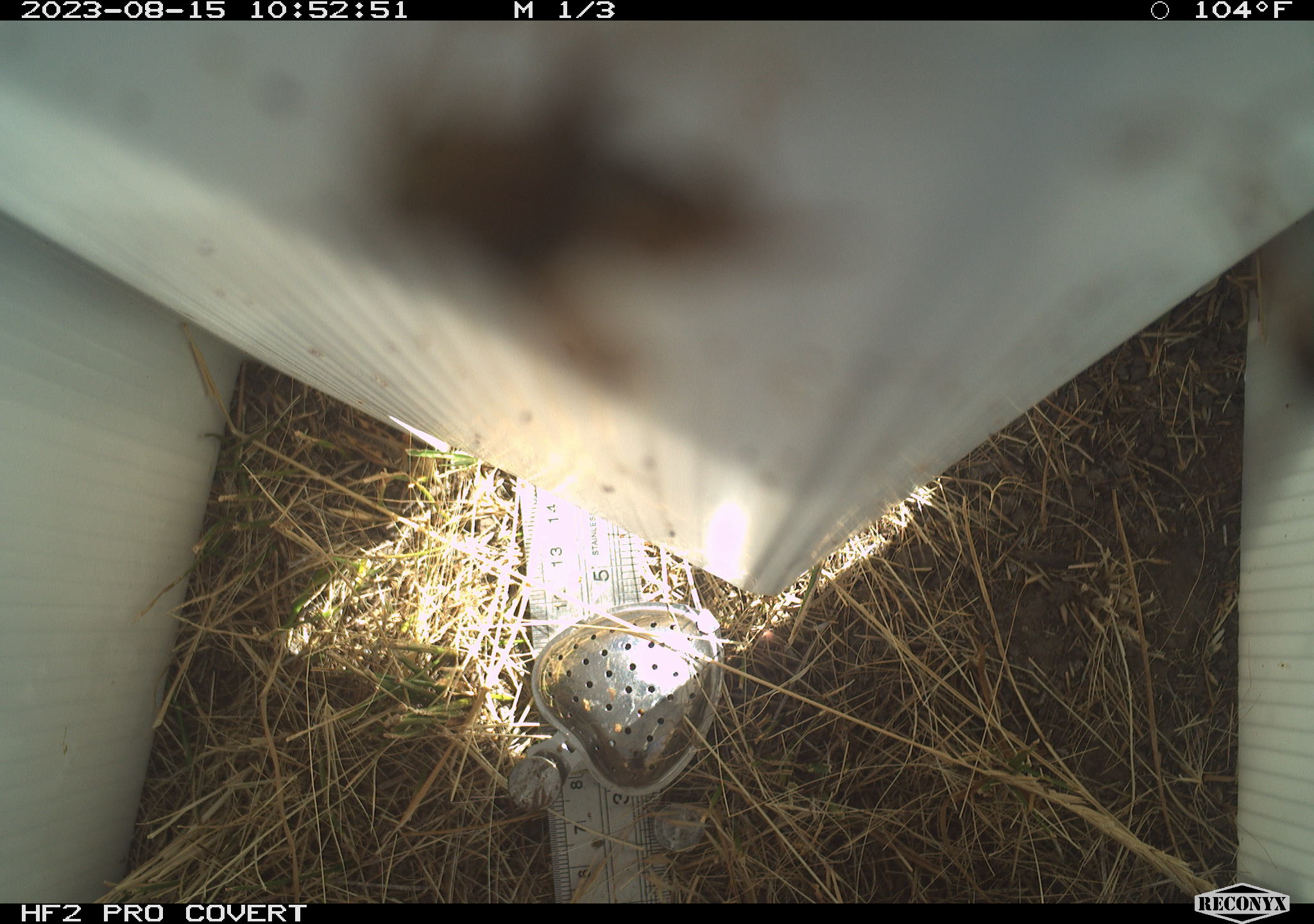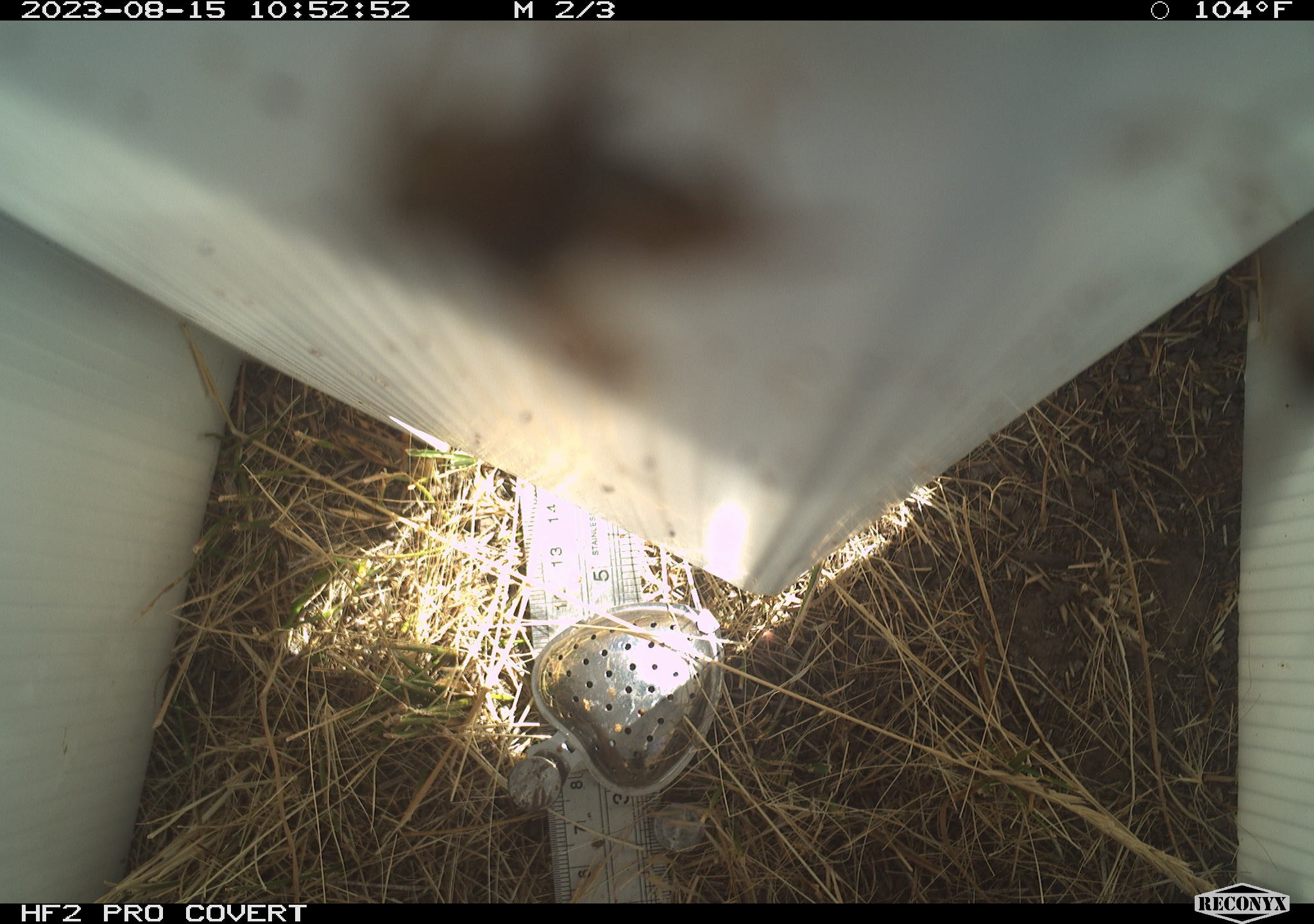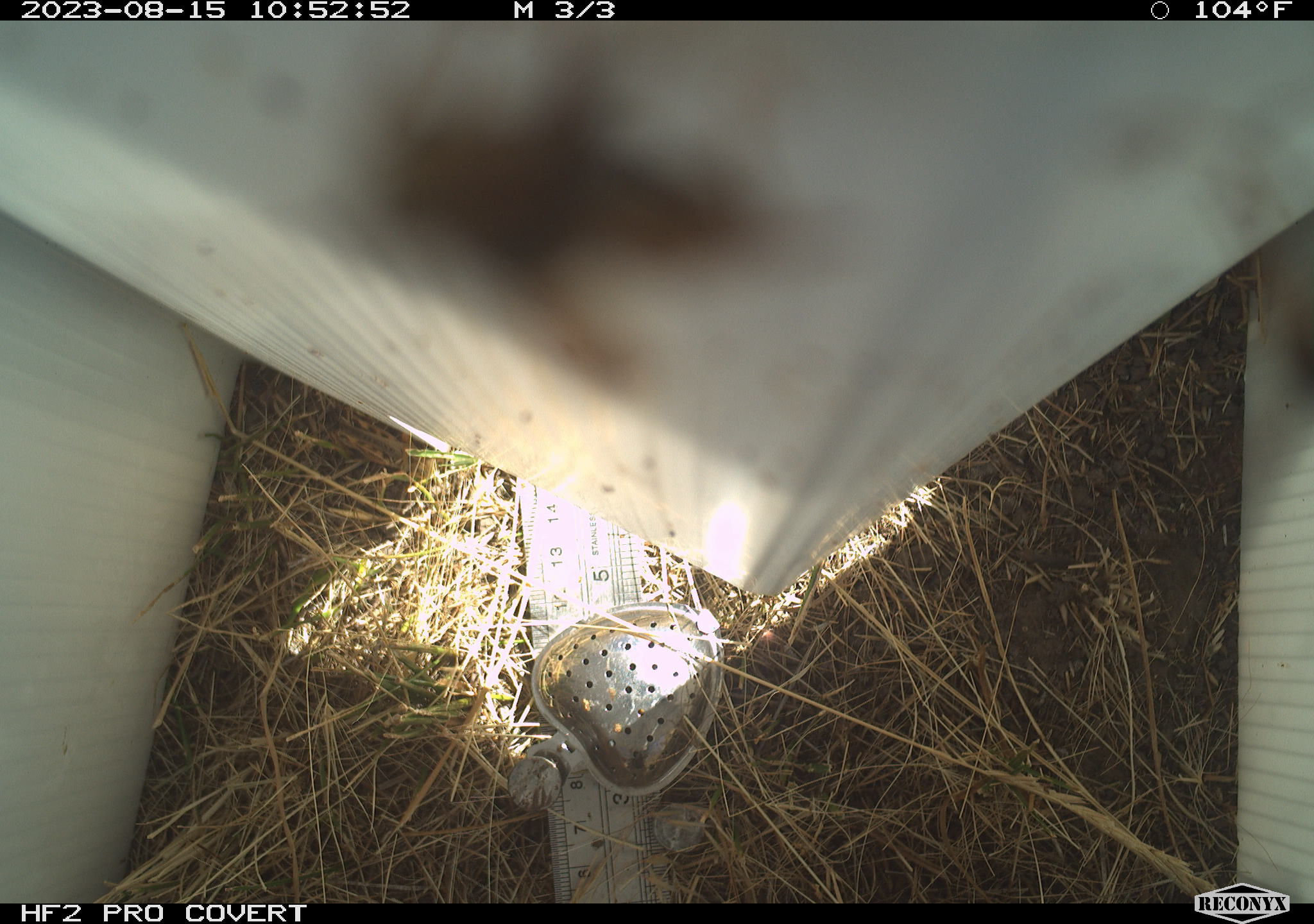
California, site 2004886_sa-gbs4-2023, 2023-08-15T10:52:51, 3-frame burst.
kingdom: Animalia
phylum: Arthropoda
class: Insecta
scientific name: Insecta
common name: insect